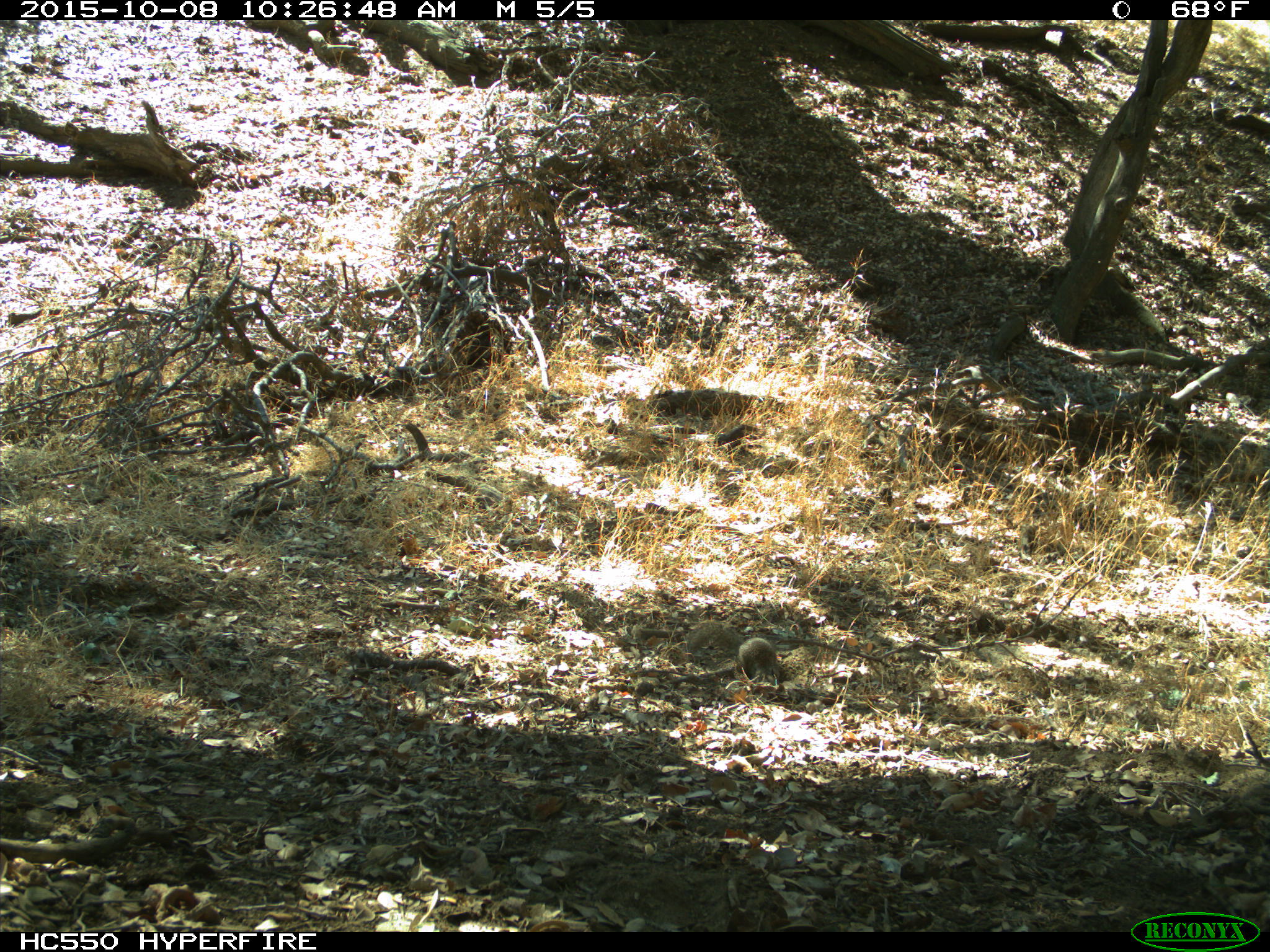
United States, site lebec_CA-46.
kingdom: Animalia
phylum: Chordata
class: Mammalia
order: Rodentia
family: Sciuridae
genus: Otospermophilus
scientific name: Otospermophilus beecheyi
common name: california ground squirrel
Otospermophilus beecheyi (california ground squirrel).